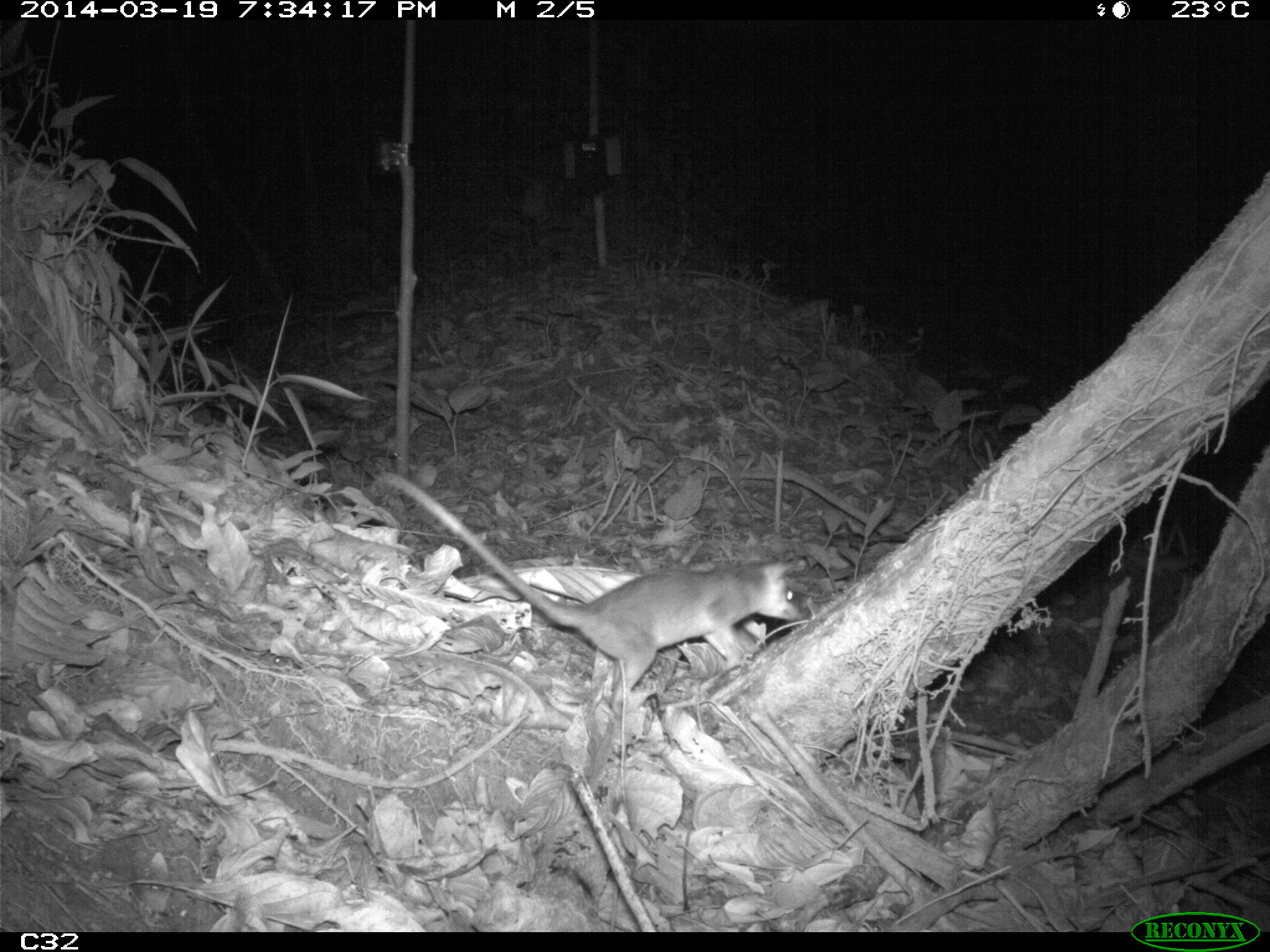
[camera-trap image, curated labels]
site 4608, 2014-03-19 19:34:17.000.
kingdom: Animalia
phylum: Chordata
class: Mammalia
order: Didelphimorphia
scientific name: Didelphimorphia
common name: opossum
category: unknown opossum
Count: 1.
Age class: adult.